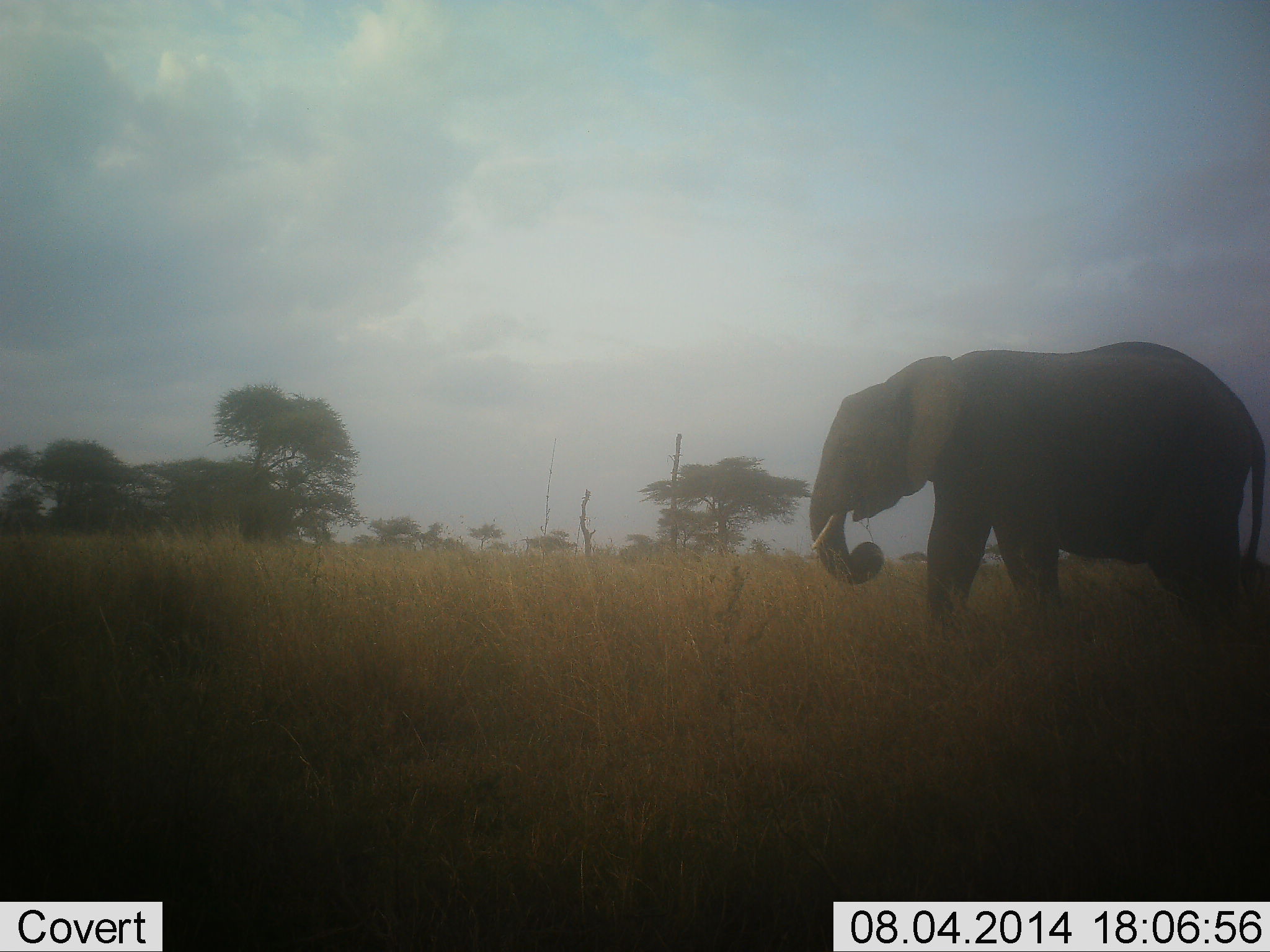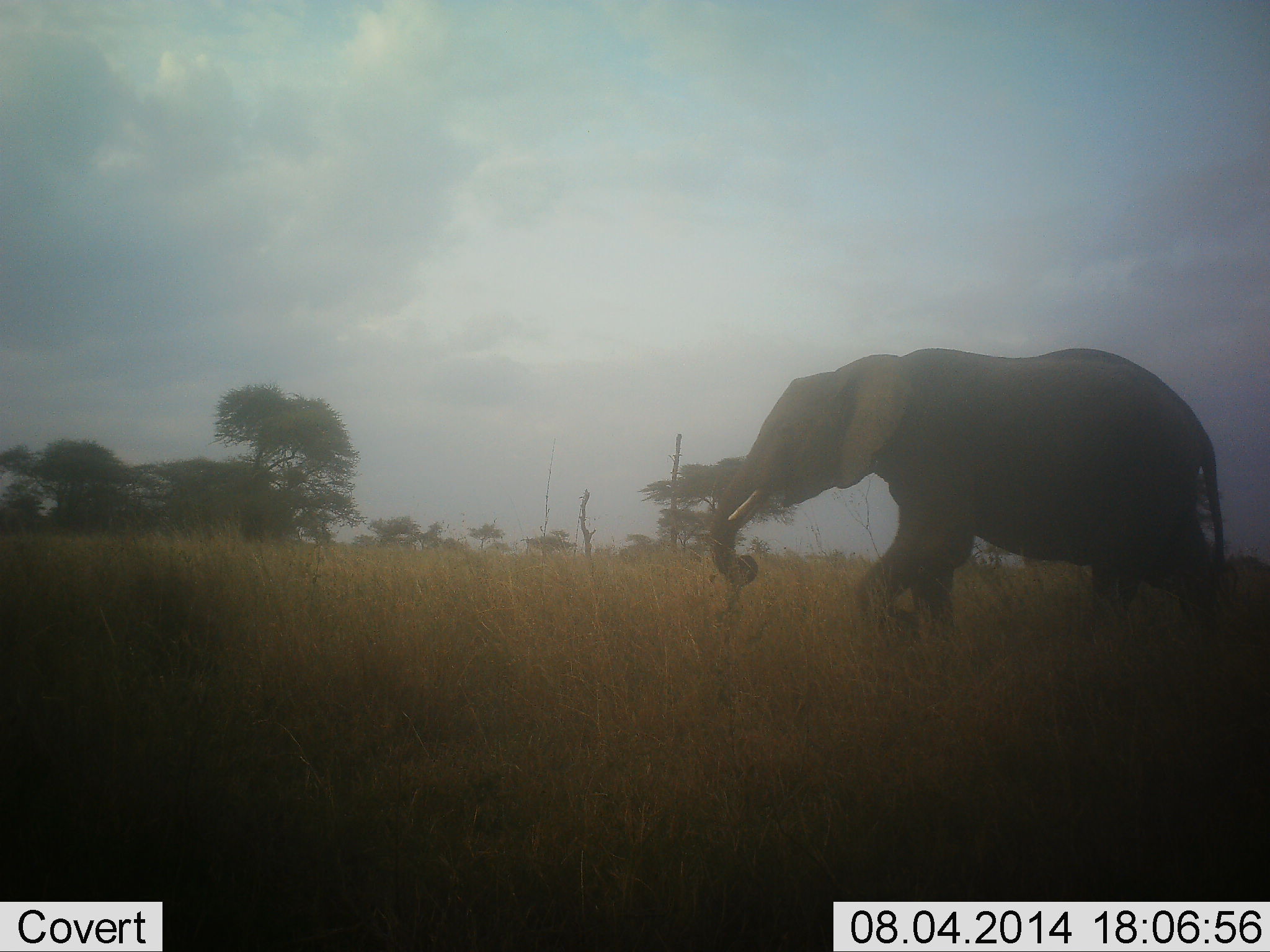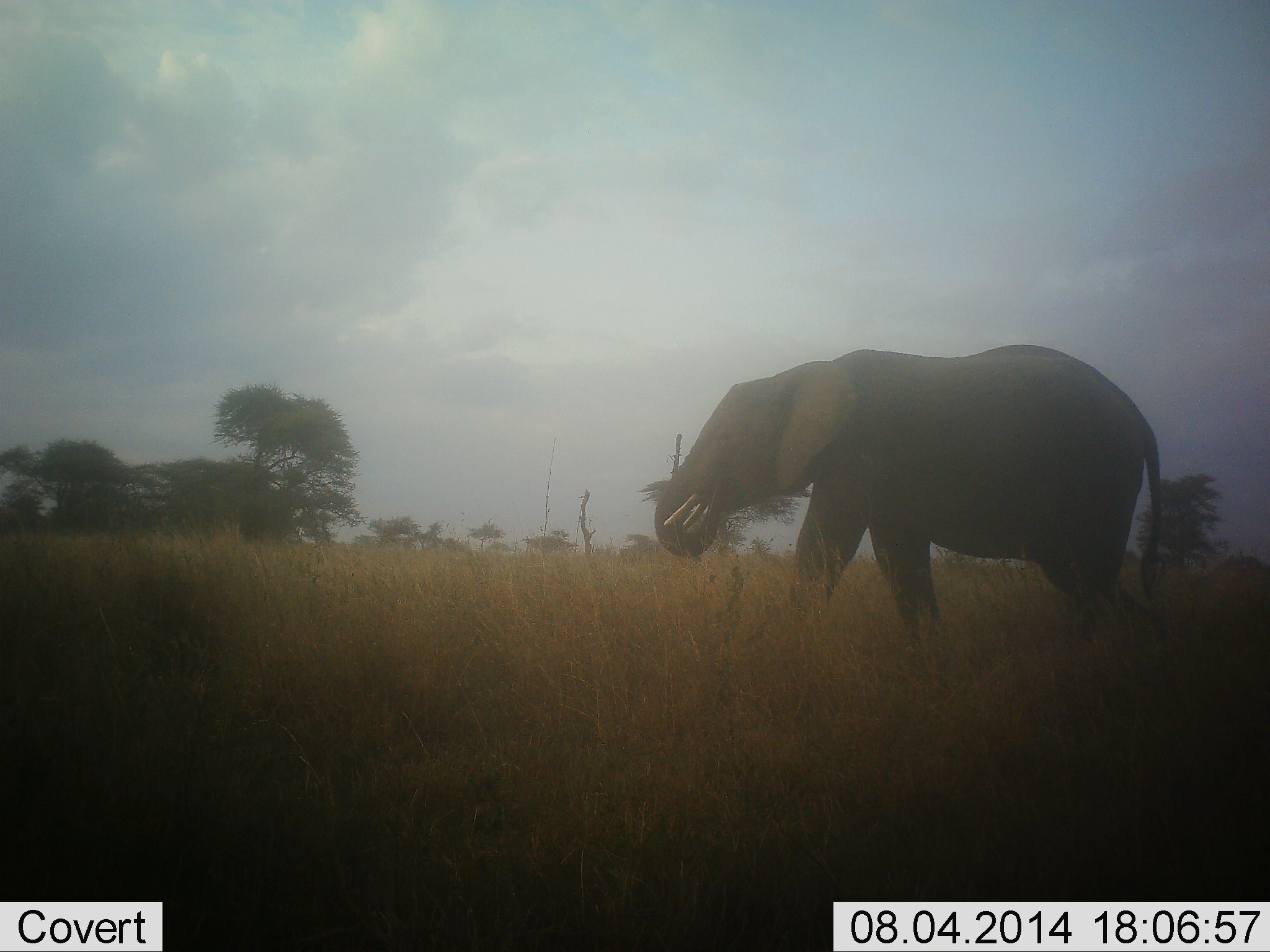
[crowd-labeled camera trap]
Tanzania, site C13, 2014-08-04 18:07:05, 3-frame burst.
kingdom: Animalia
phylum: Chordata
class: Mammalia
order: Proboscidea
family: Elephantidae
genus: Loxodonta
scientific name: Loxodonta africana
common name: african bush elephant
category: elephant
Elephant (african bush elephant) (Loxodonta africana), count 1. Behavior (volunteer vote fractions): standing 0%, resting 0%, moving 91%, interacting 0%. Young present (vote fraction): 0%. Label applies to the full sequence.